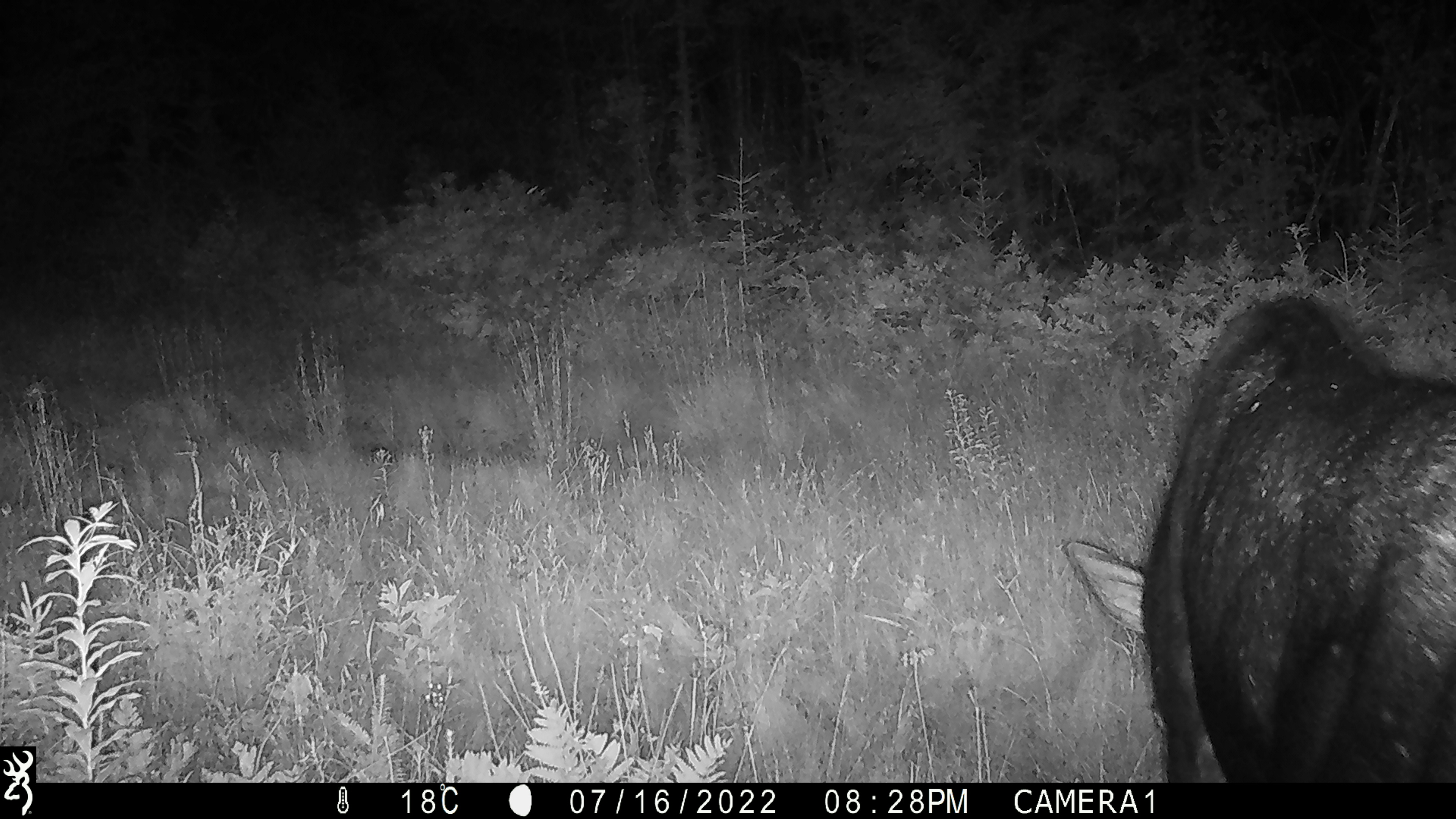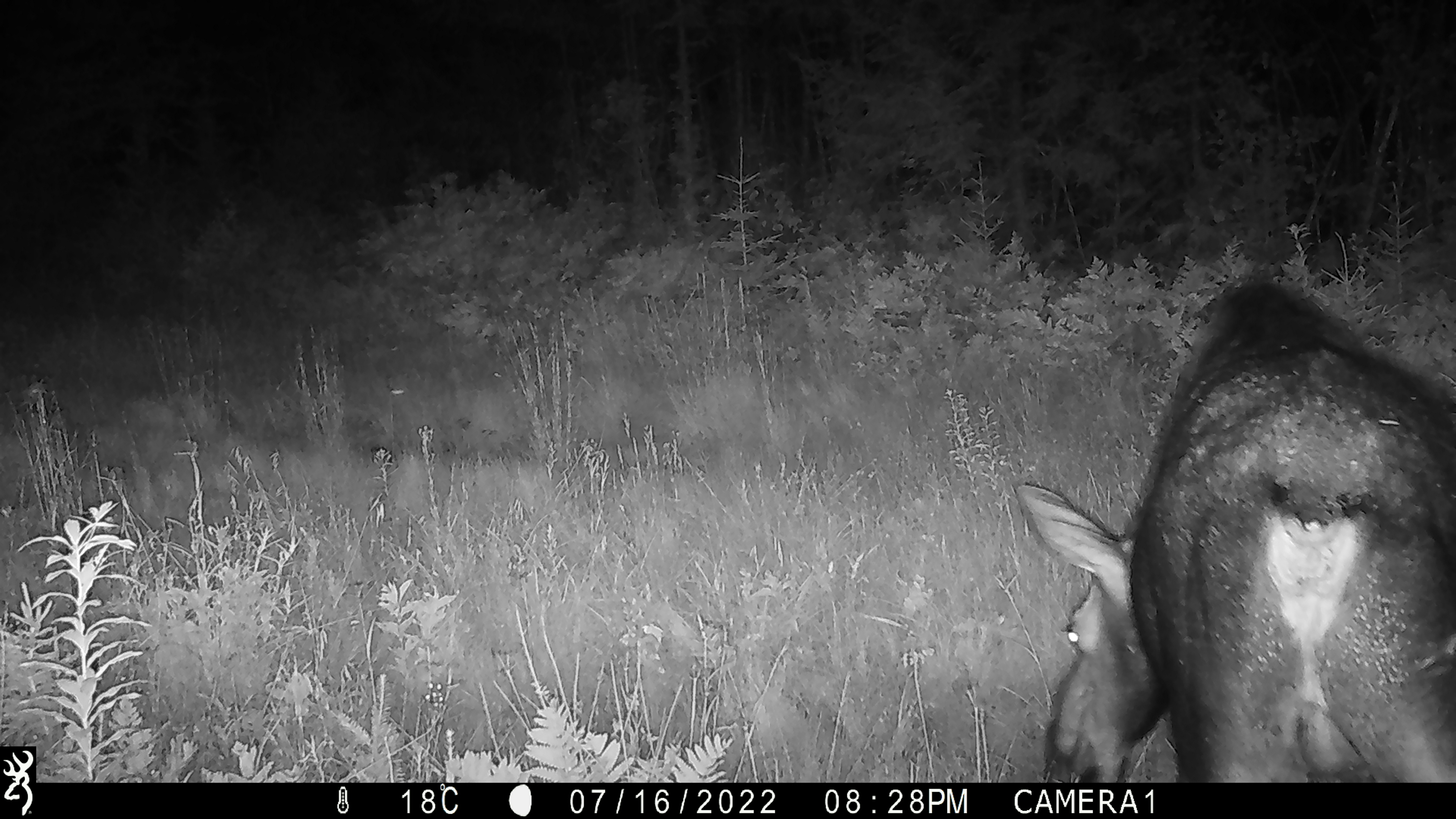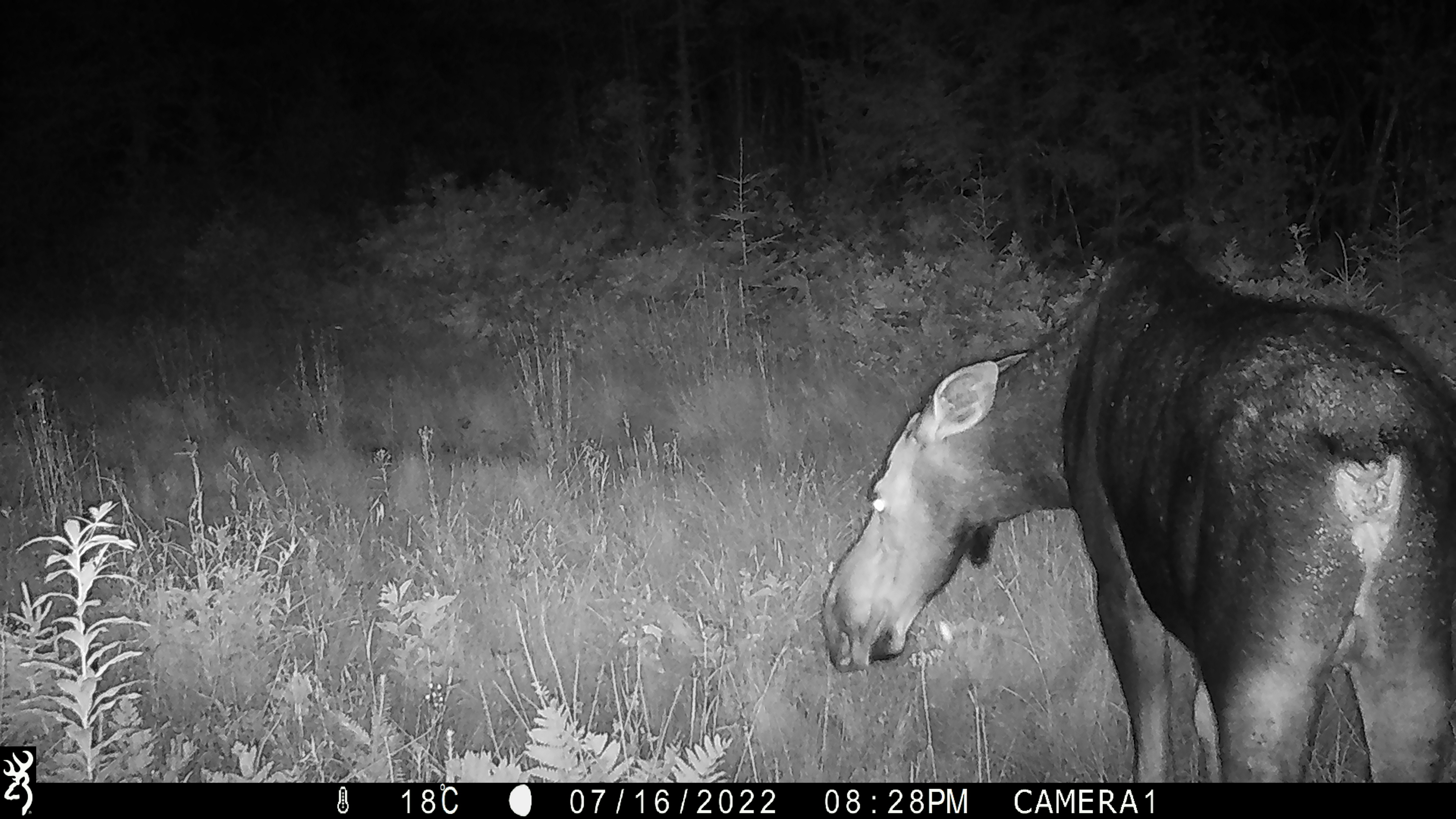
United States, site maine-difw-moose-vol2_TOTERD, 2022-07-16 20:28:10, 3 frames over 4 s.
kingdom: Animalia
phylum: Chordata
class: Mammalia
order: Artiodactyla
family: Cervidae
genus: Alces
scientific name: Alces alces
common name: moose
Moose (Alces alces).